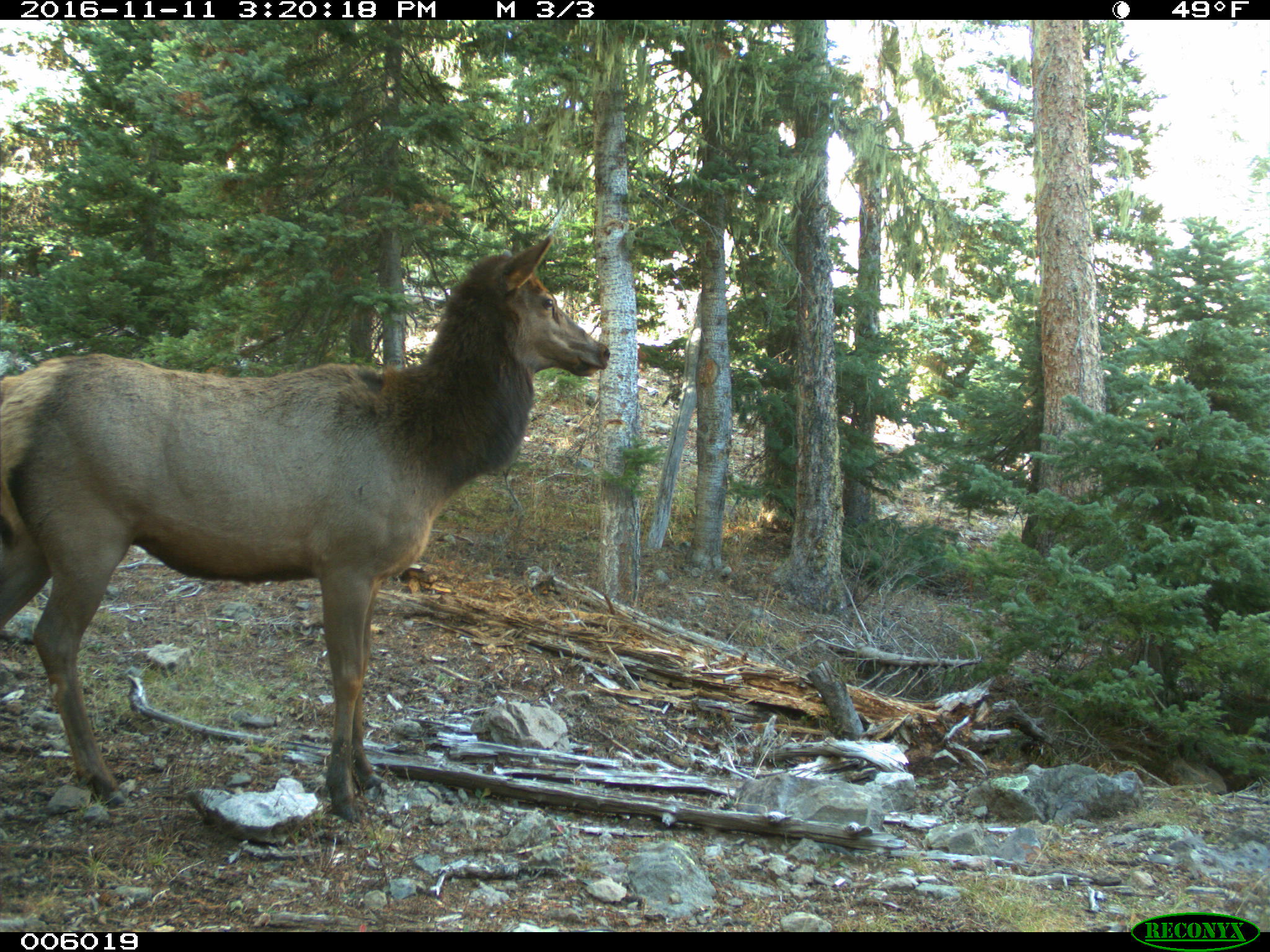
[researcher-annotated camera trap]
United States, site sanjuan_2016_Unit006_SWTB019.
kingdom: Animalia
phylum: Chordata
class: Mammalia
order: Artiodactyla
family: Cervidae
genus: Cervus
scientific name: Cervus elaphus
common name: red deer